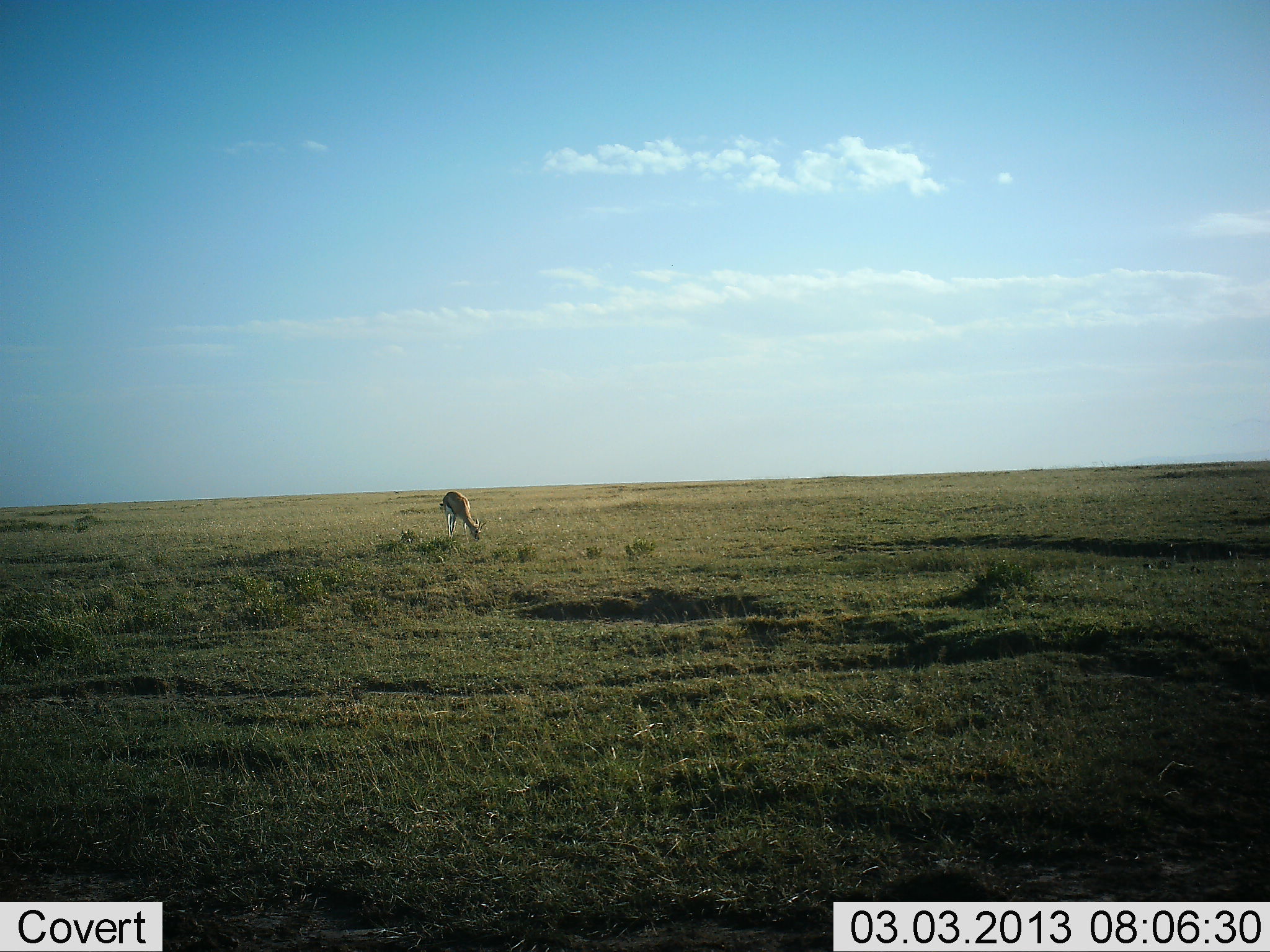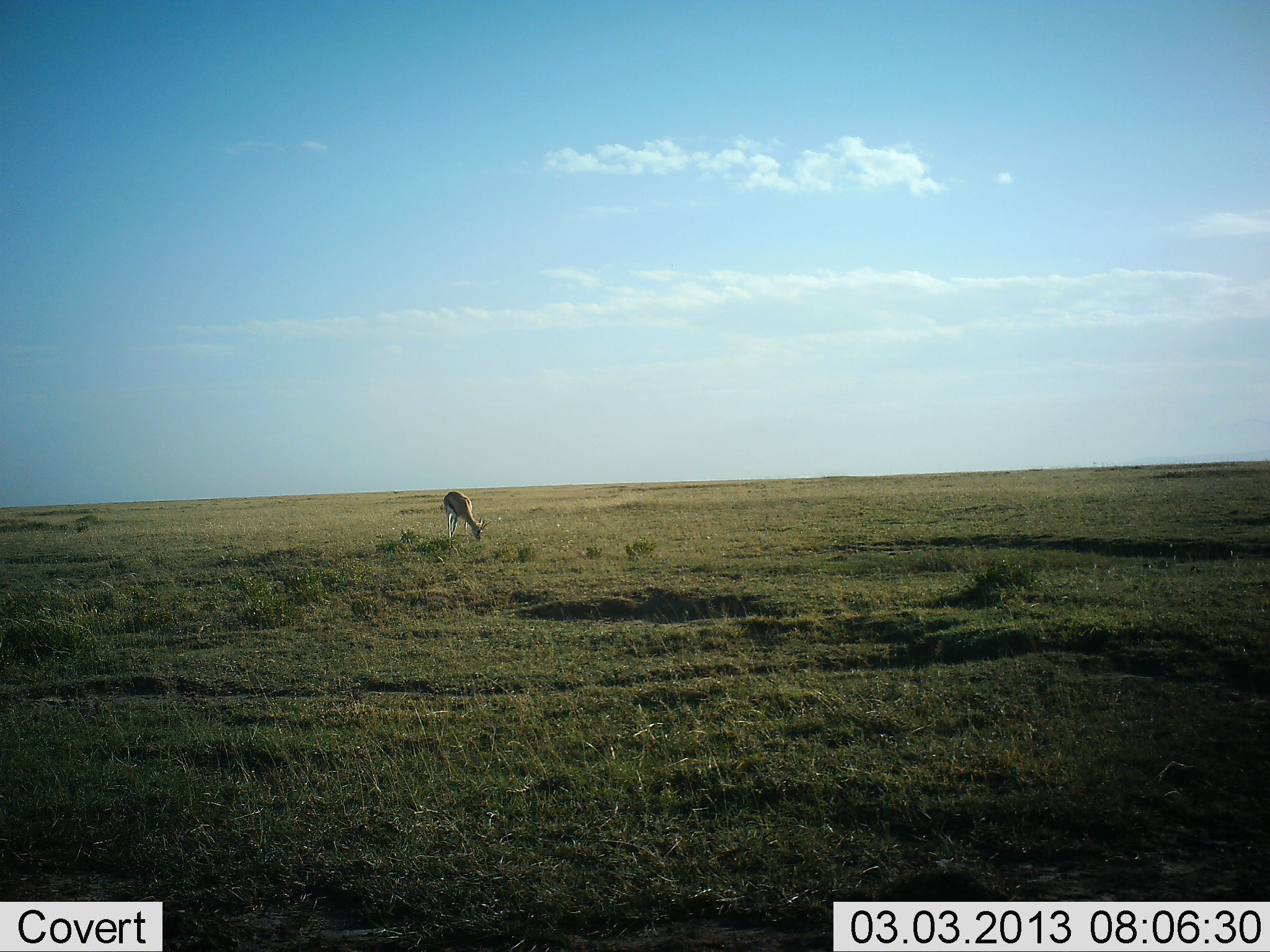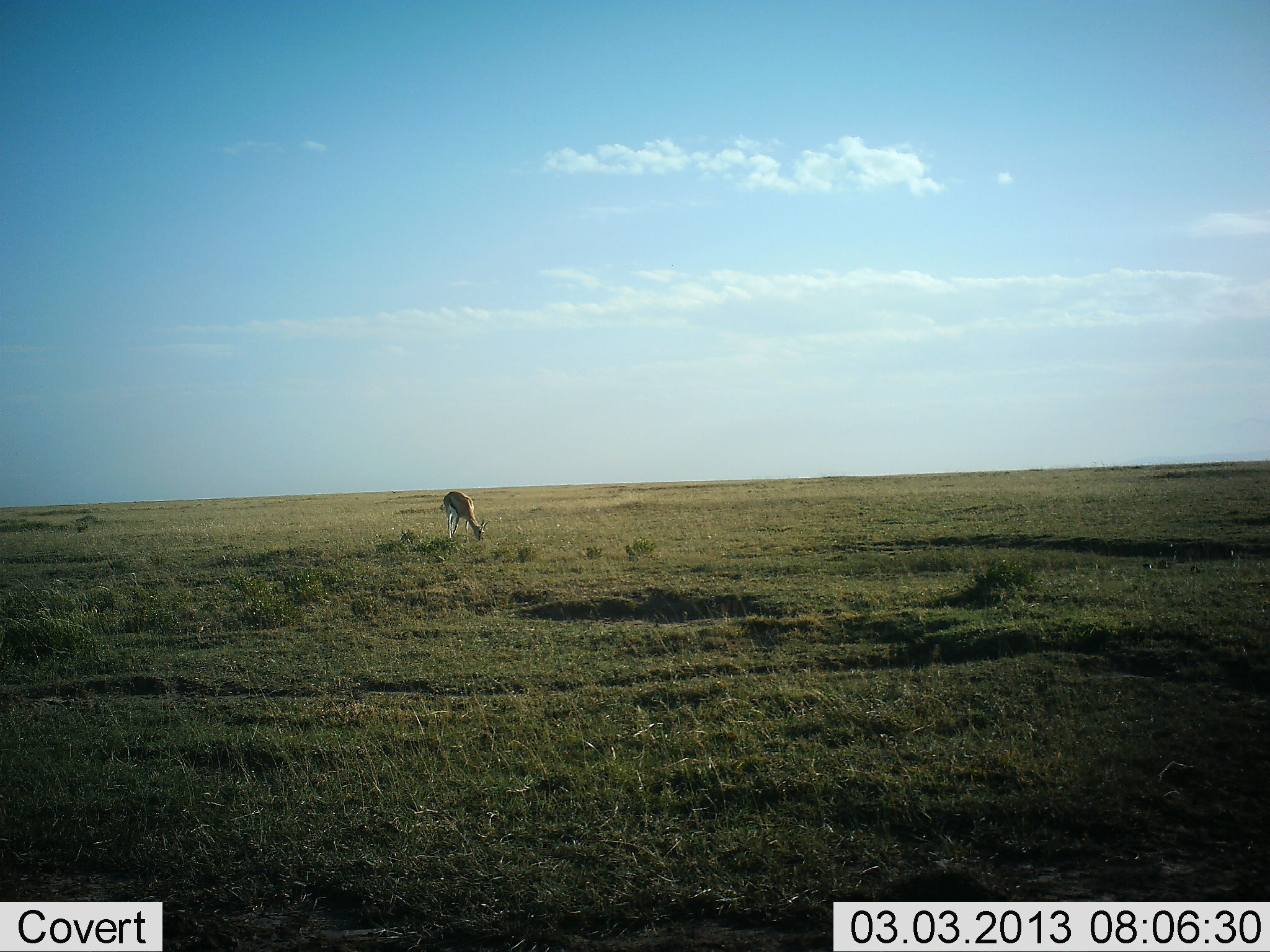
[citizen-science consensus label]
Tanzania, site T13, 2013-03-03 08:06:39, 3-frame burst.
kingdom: Animalia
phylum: Chordata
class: Mammalia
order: Artiodactyla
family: Bovidae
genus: Eudorcas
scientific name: Eudorcas thomsonii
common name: thomson's gazelle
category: gazellethomsons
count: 1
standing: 29%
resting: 3%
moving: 0%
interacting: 0%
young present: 0%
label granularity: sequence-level